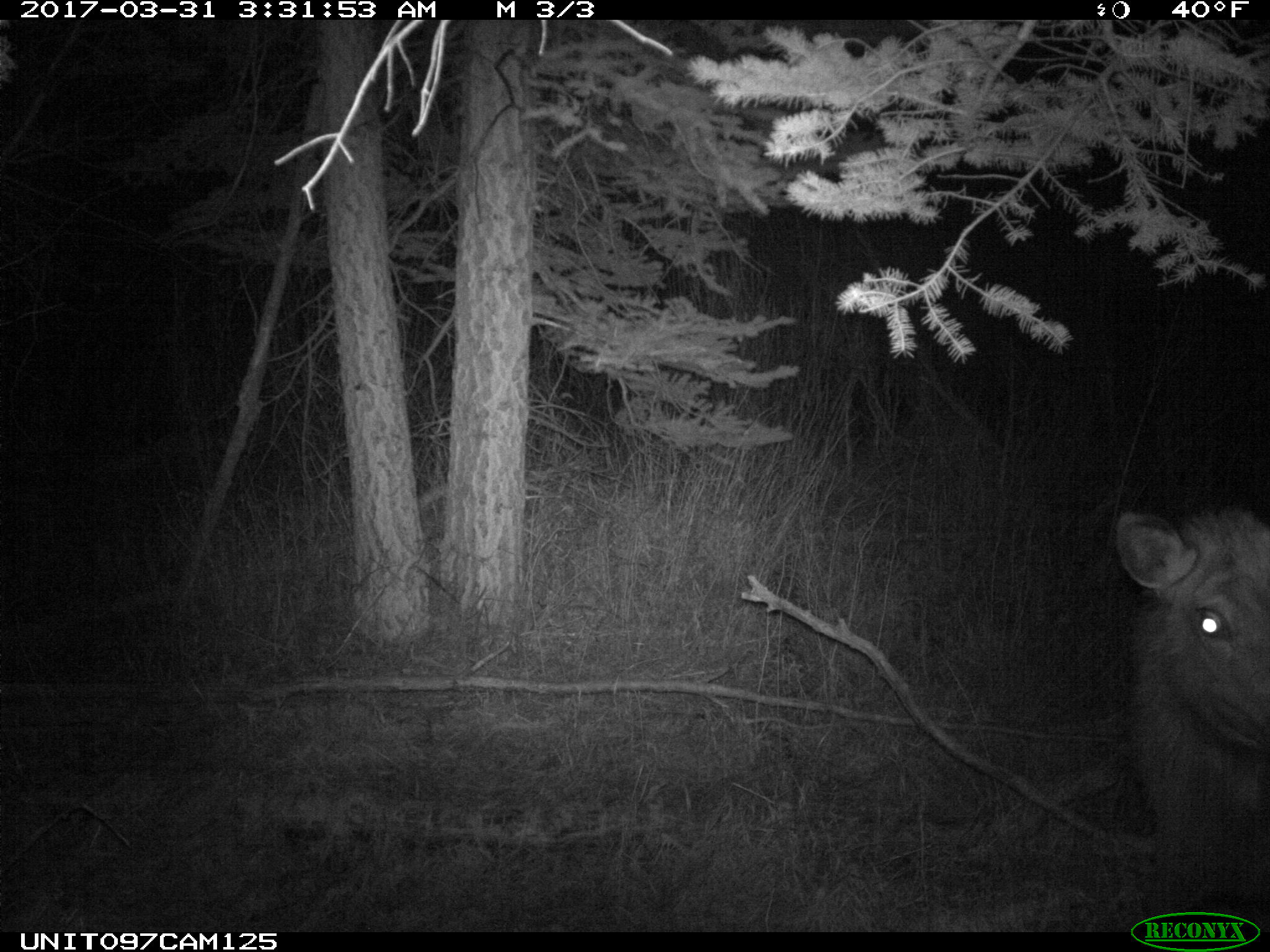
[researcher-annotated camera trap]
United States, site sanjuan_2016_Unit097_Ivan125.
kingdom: Animalia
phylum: Chordata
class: Mammalia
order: Artiodactyla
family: Cervidae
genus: Cervus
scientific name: Cervus elaphus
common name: red deer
Cervus elaphus (red deer).